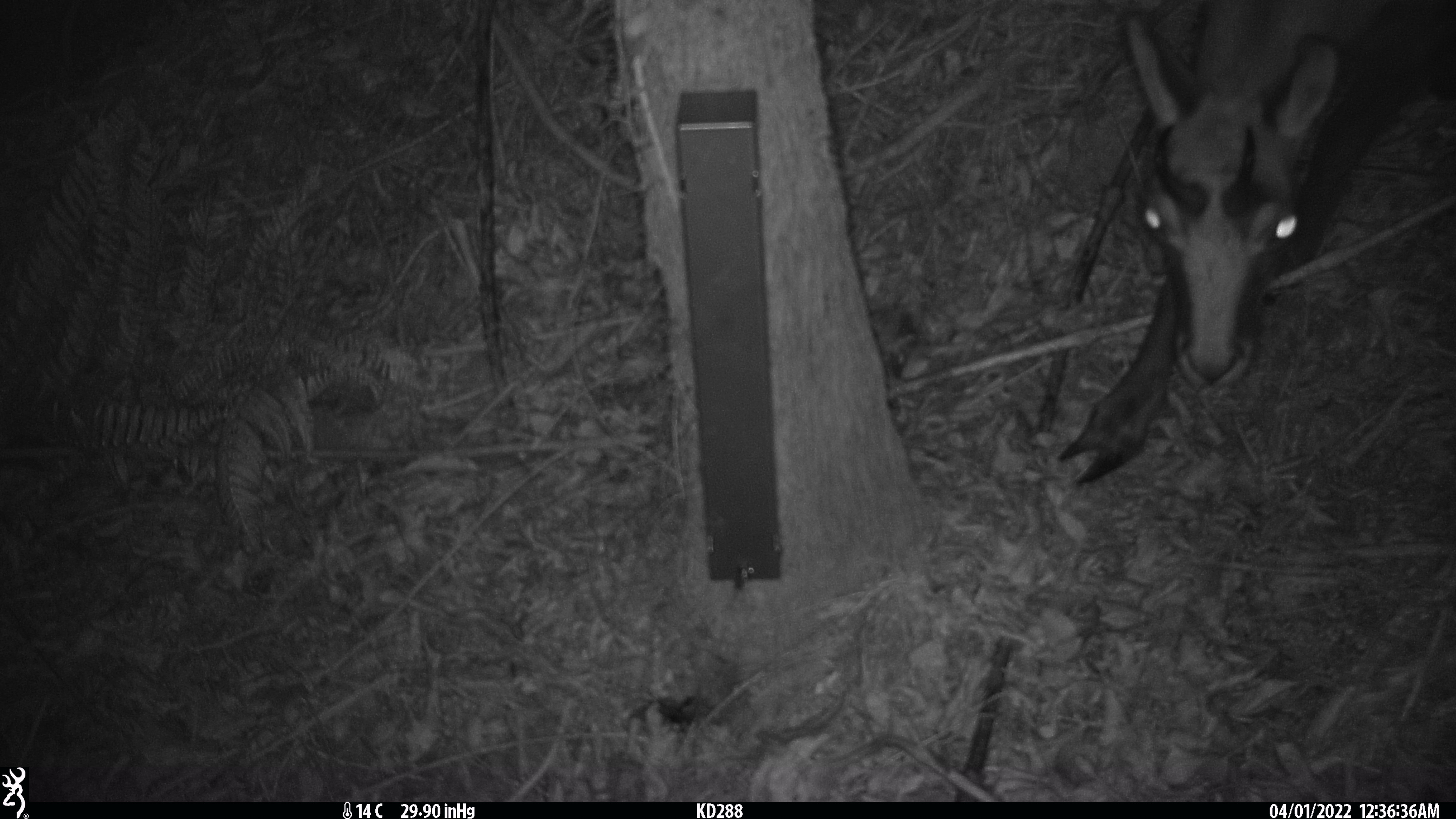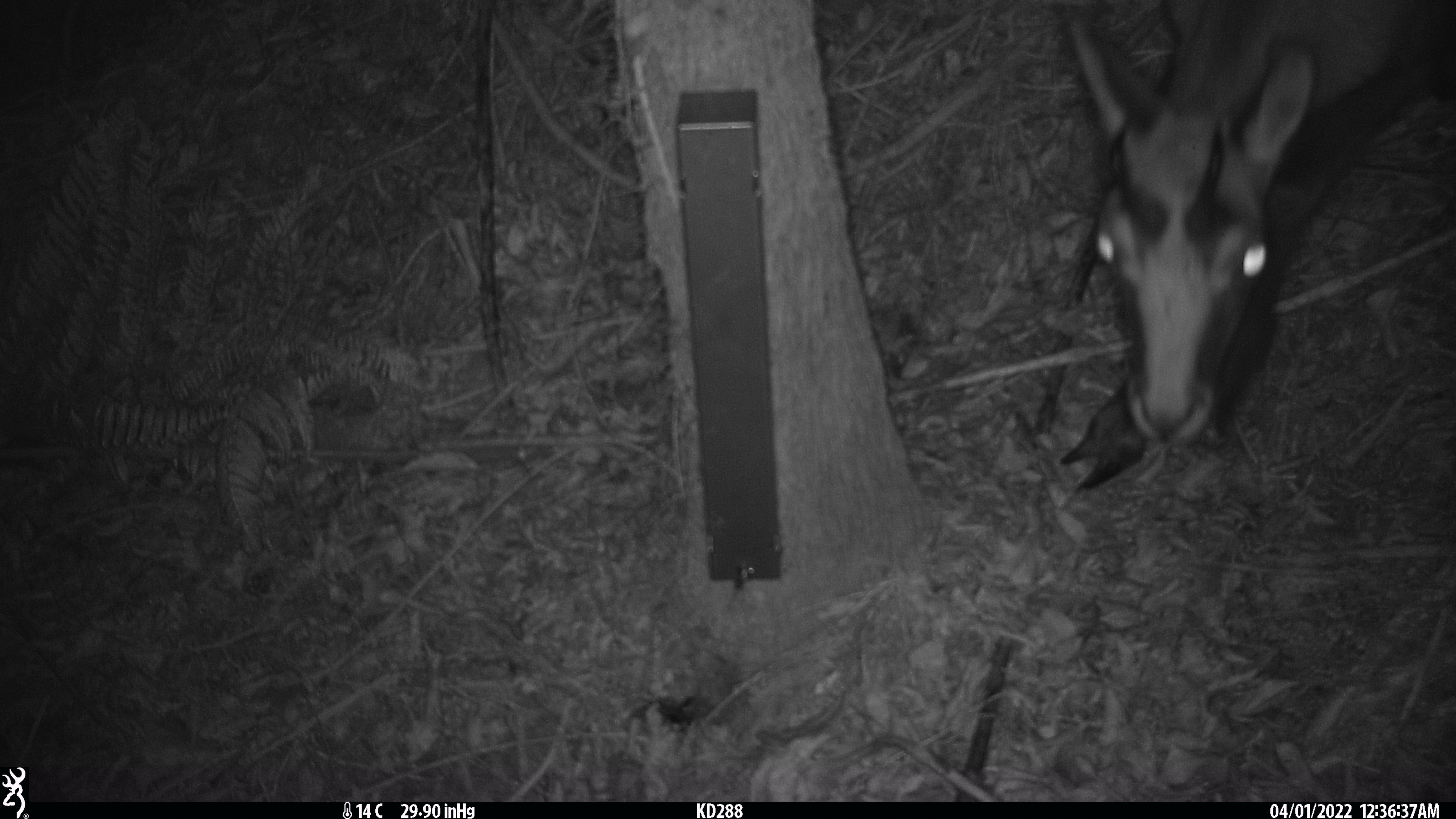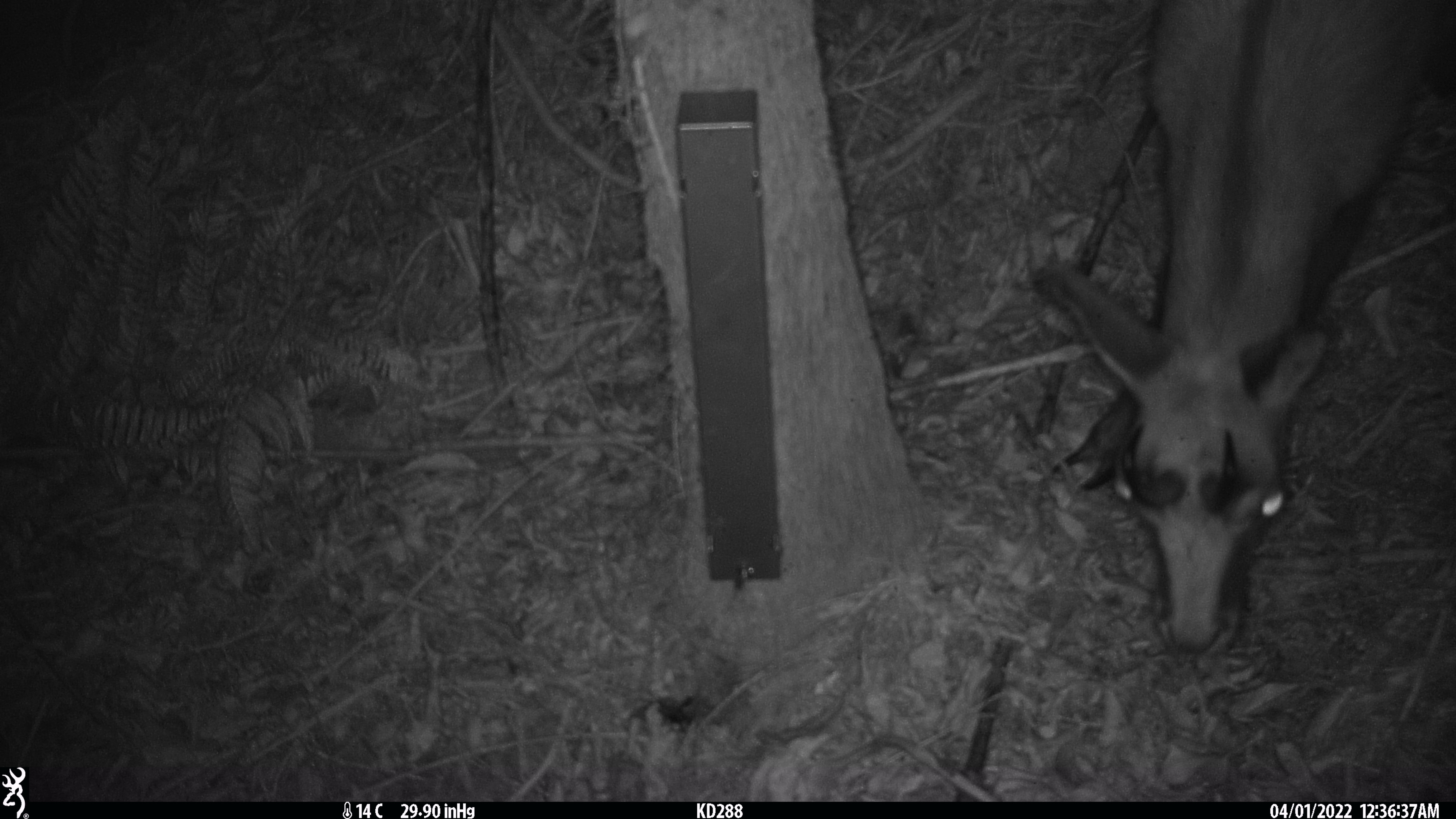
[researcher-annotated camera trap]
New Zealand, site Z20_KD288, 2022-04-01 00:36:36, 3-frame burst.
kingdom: Animalia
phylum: Chordata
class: Mammalia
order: Artiodactyla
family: Bovidae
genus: Rupicapra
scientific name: Rupicapra rupicapra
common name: alpine chamois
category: chamois